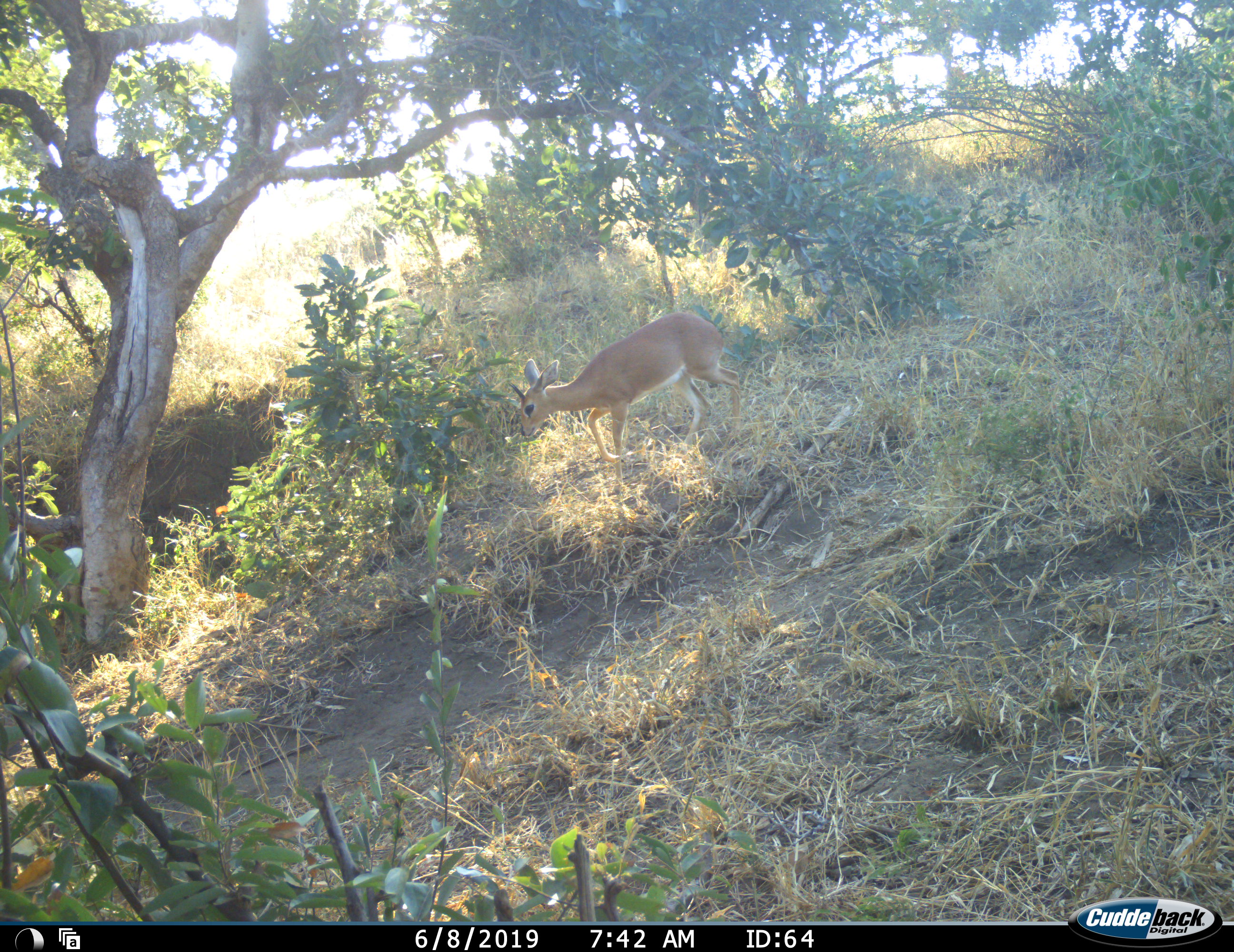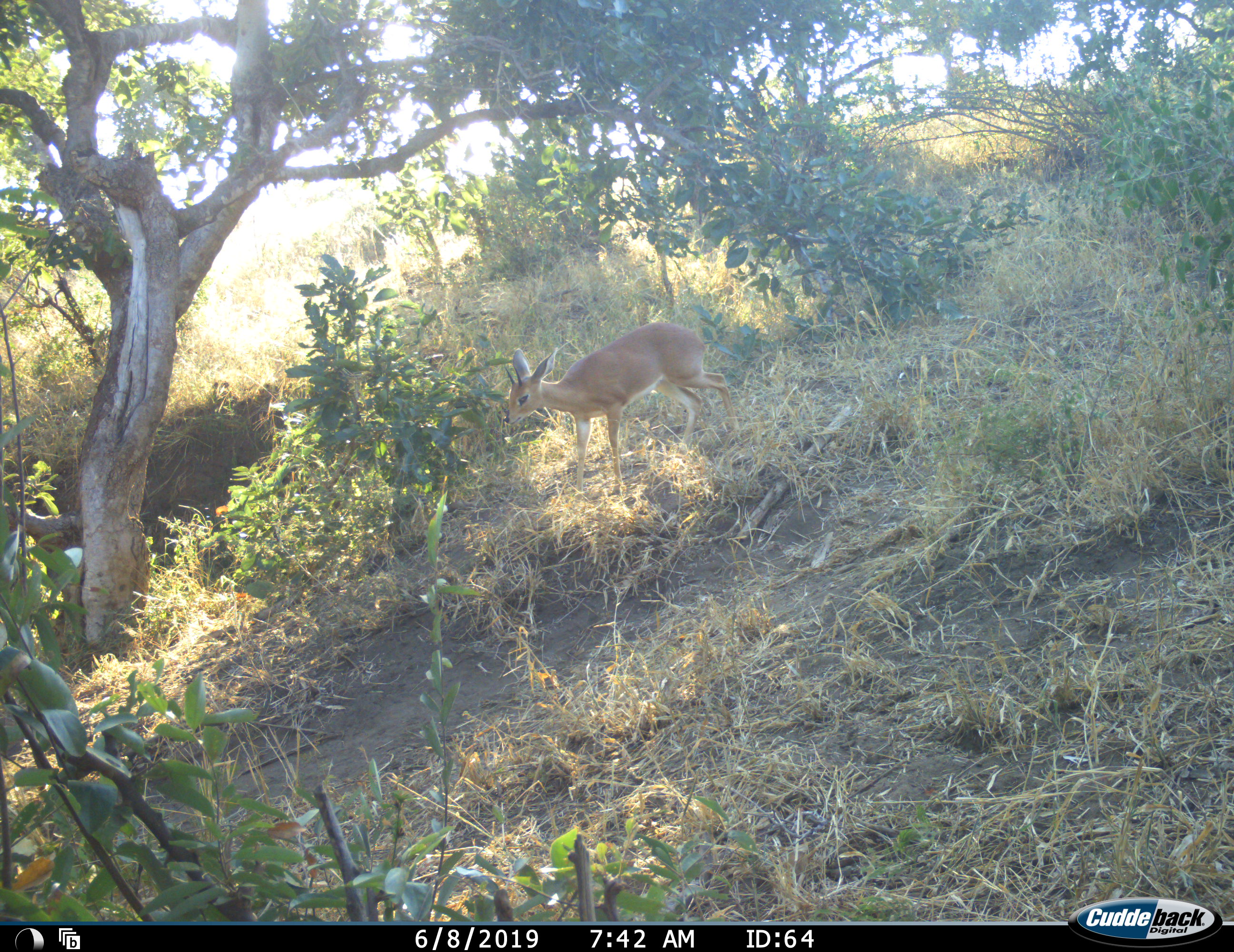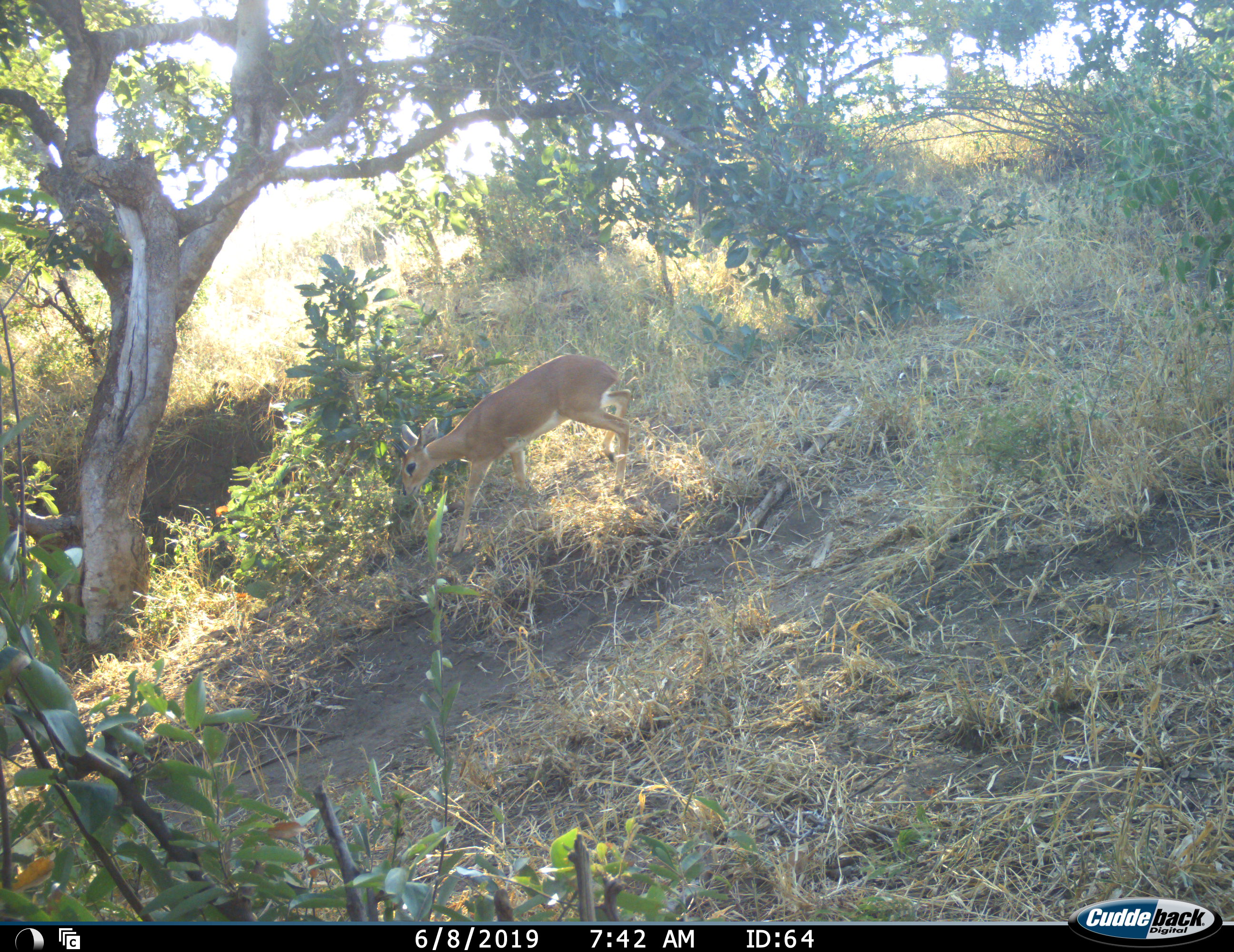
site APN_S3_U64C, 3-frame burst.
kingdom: Animalia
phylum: Chordata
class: Mammalia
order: Artiodactyla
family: Bovidae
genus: Raphicerus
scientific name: Raphicerus campestris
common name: steenbok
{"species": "steenbok (Raphicerus campestris)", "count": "1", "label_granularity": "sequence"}